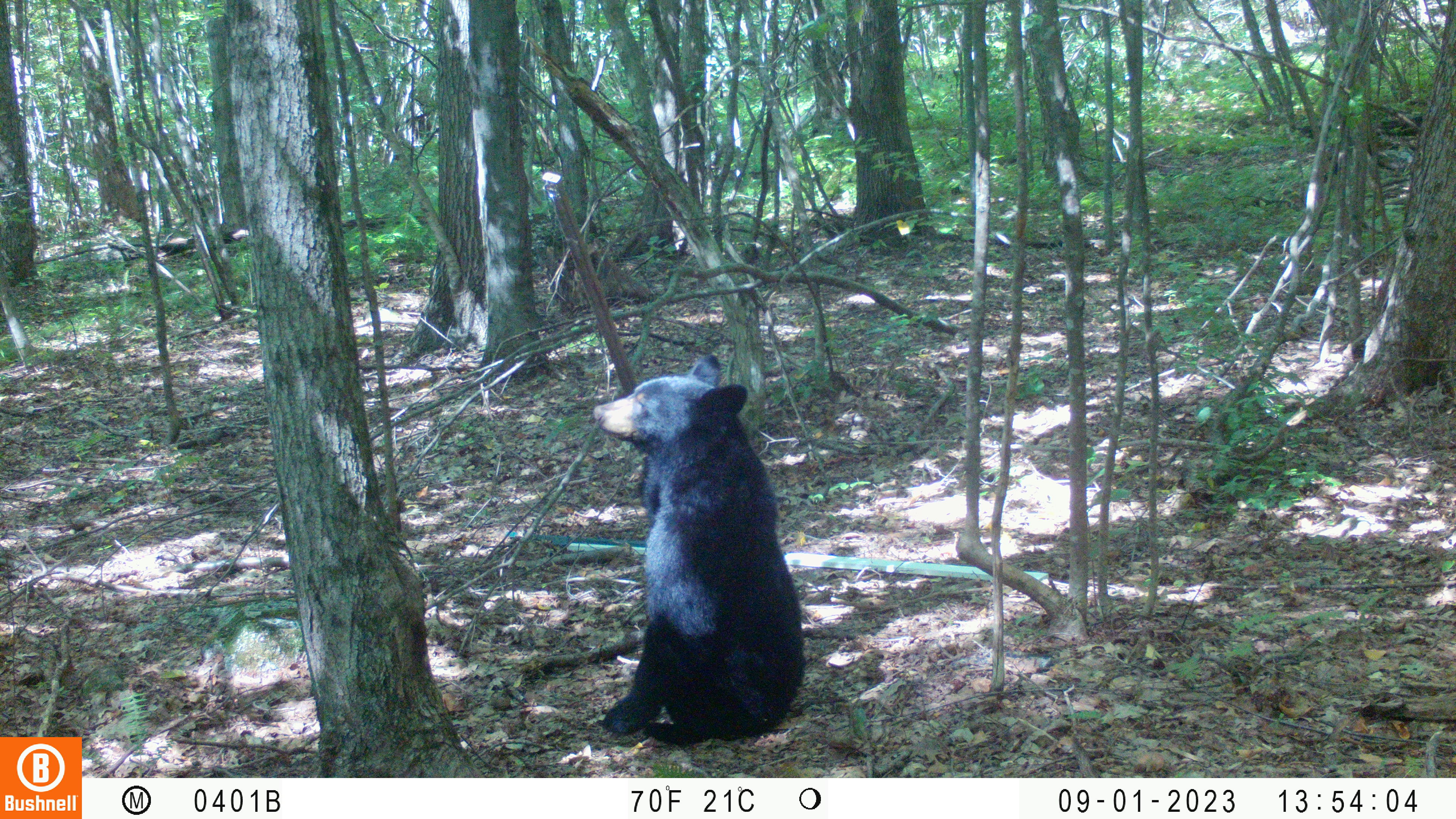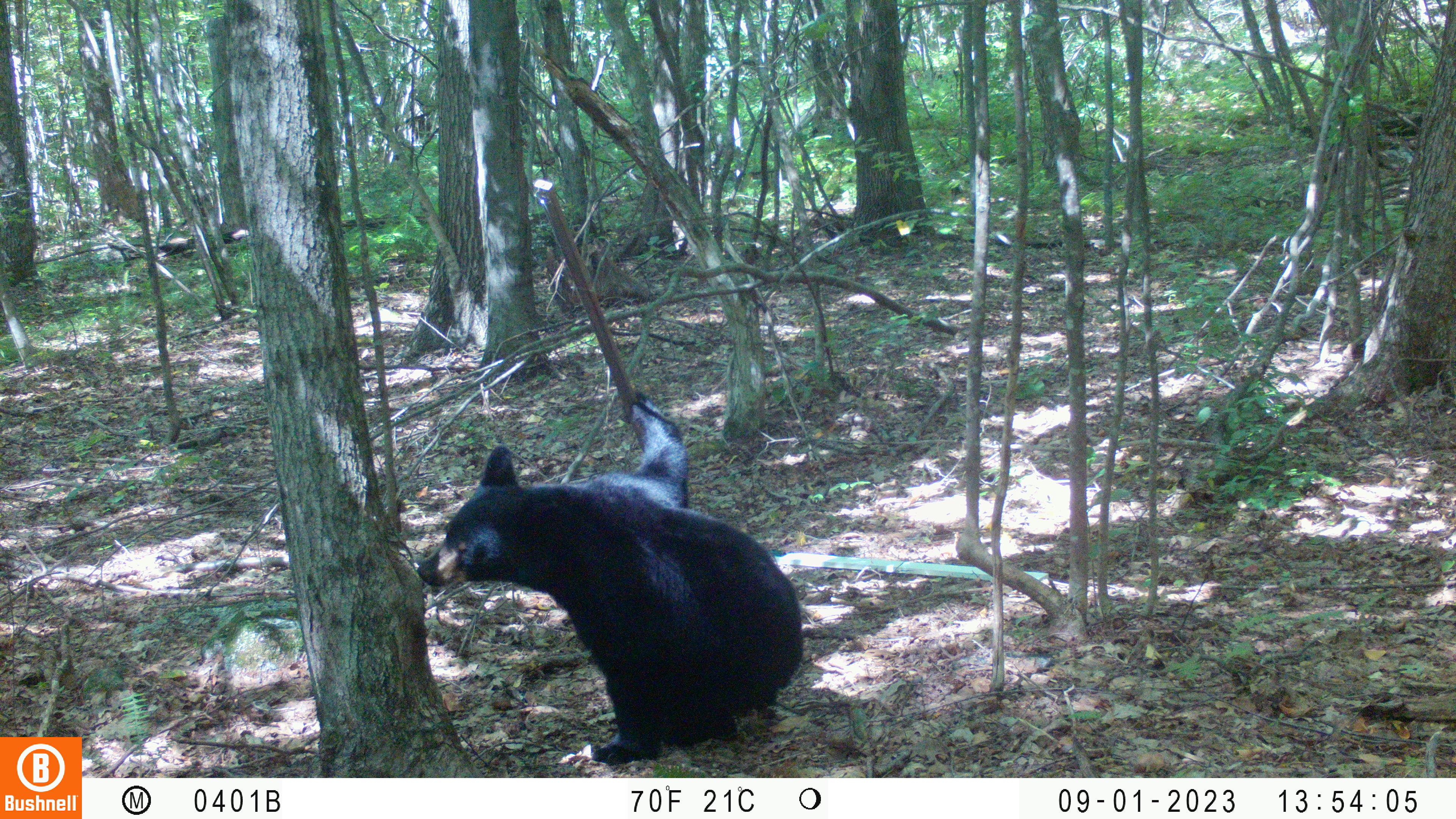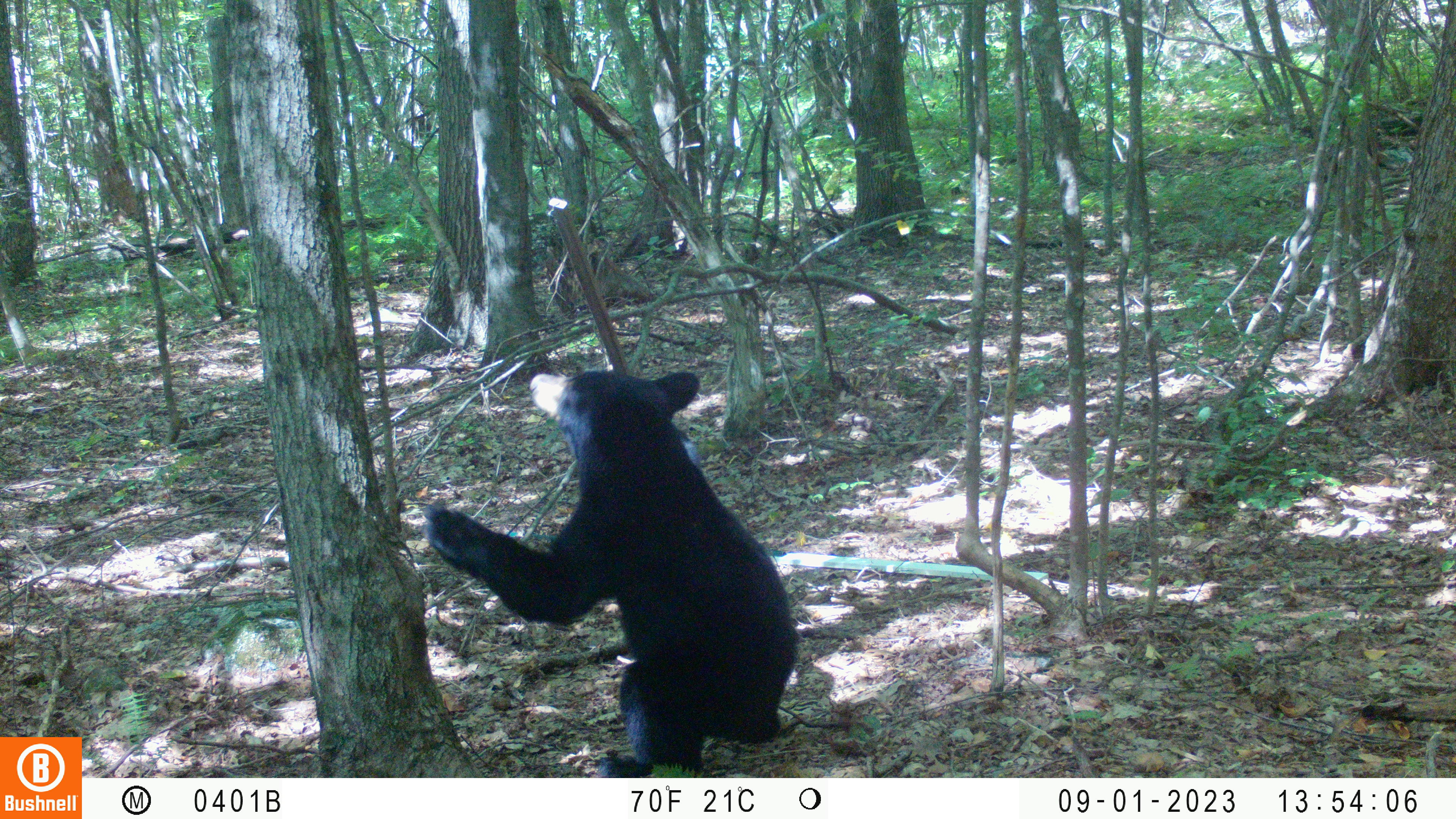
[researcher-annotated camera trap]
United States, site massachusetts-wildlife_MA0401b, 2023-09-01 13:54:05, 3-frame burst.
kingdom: Animalia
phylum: Chordata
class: Mammalia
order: Carnivora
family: Ursidae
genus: Ursus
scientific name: Ursus americanus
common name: black bear